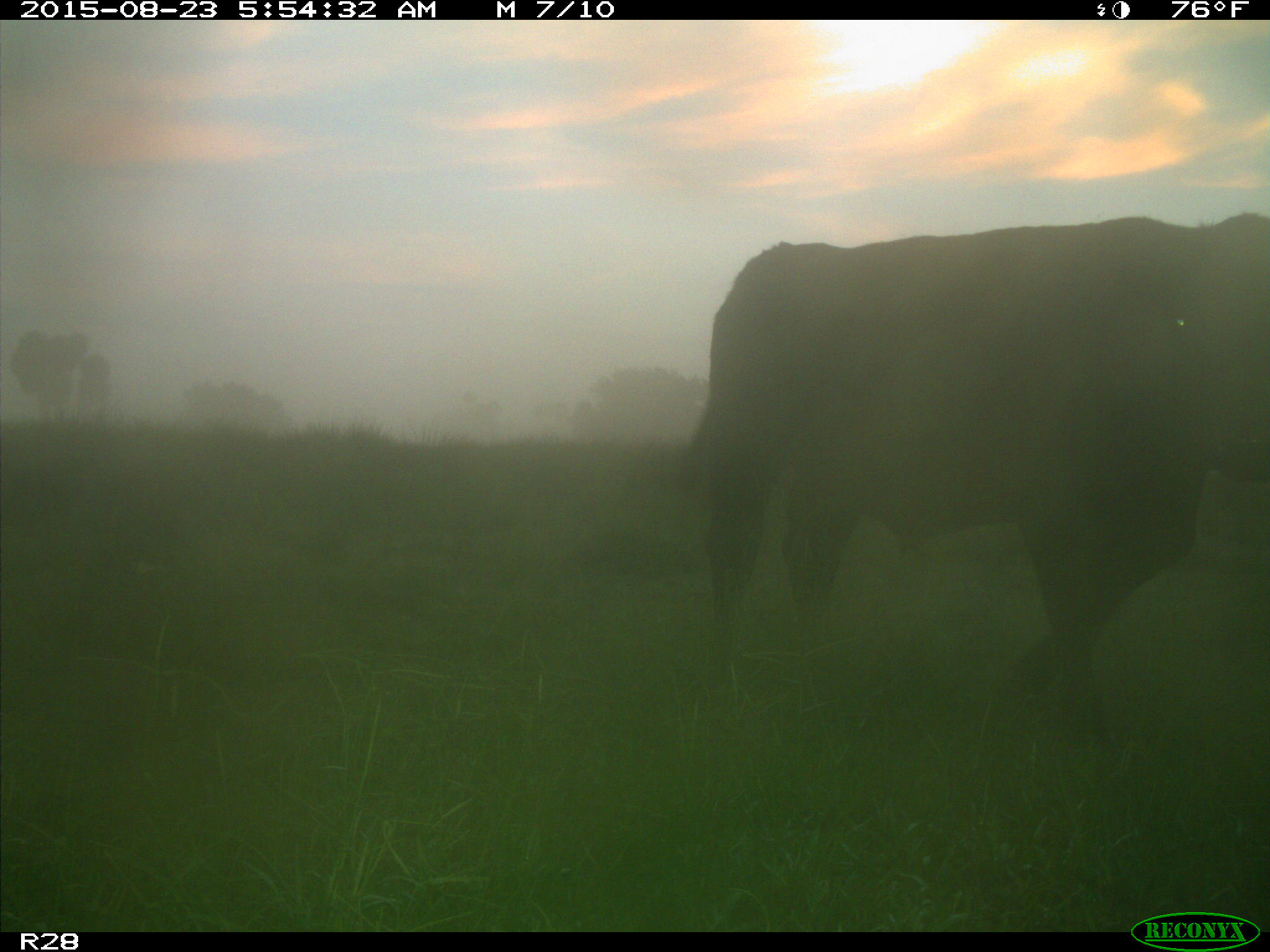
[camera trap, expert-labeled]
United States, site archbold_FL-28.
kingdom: Animalia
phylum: Chordata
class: Mammalia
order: Artiodactyla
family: Bovidae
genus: Bos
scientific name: Bos taurus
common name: domestic cow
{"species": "Bos taurus (domestic cow)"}